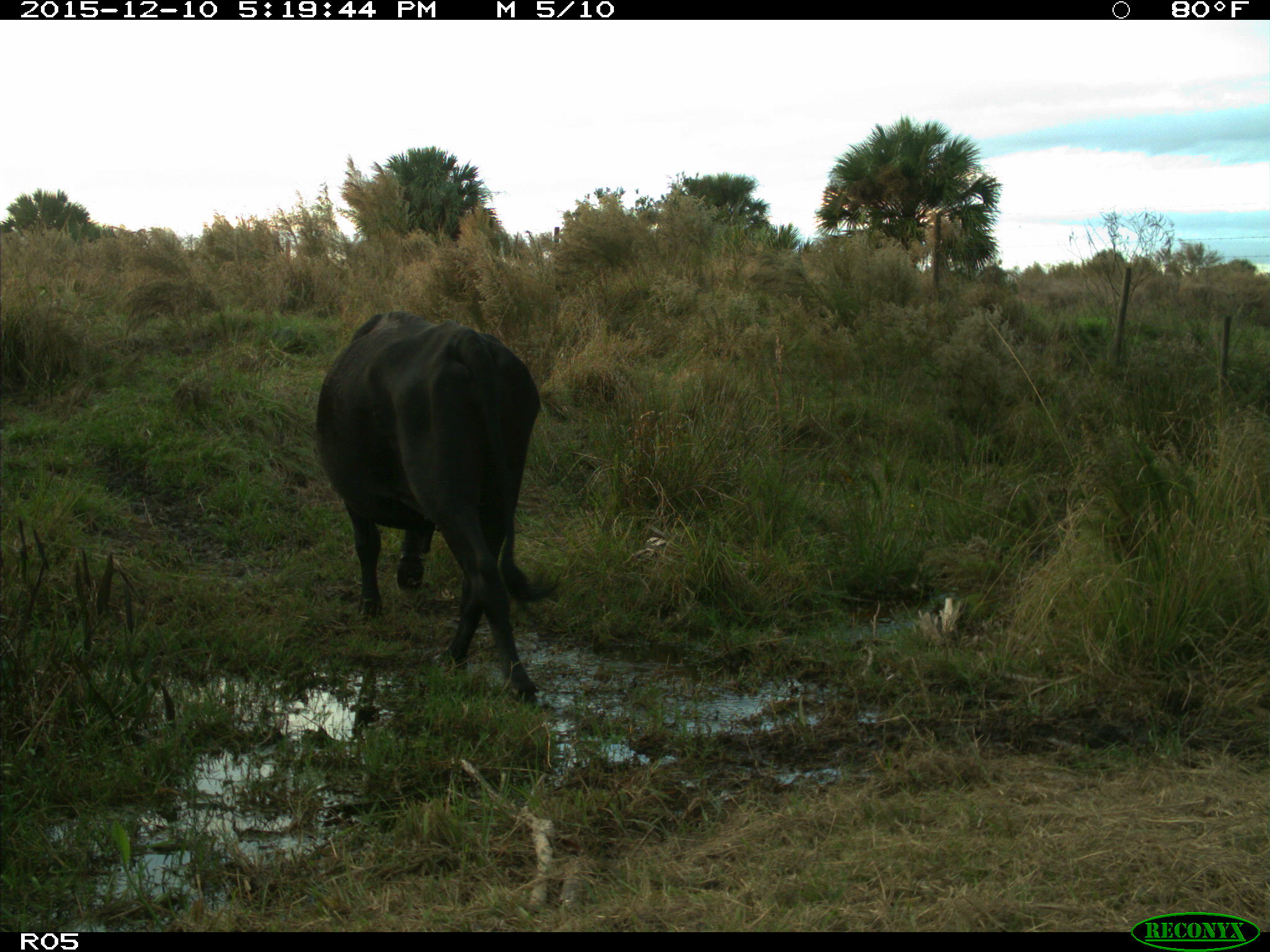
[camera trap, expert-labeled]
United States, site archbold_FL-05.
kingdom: Animalia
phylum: Chordata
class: Mammalia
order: Artiodactyla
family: Bovidae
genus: Bos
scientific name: Bos taurus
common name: domestic cow